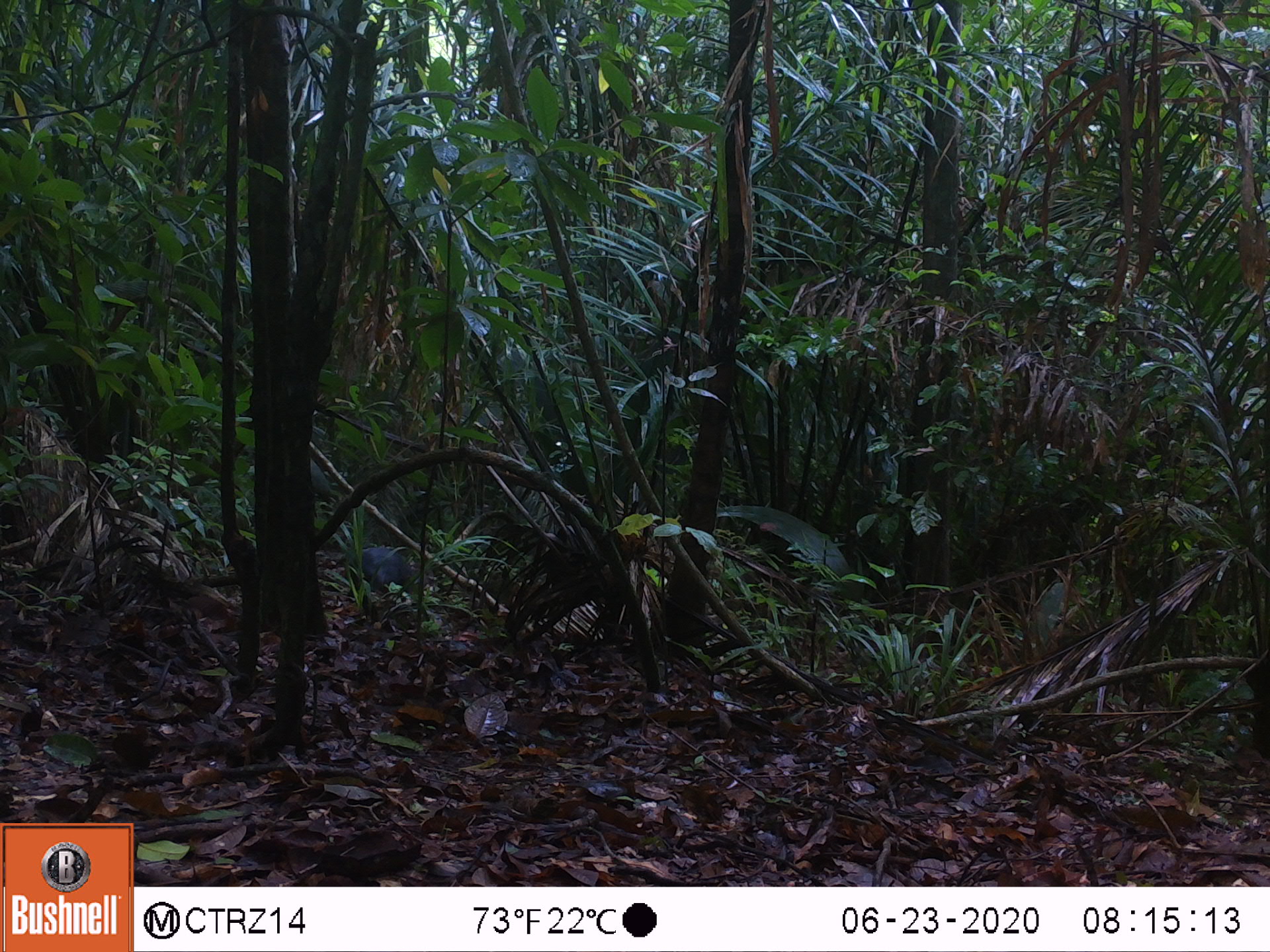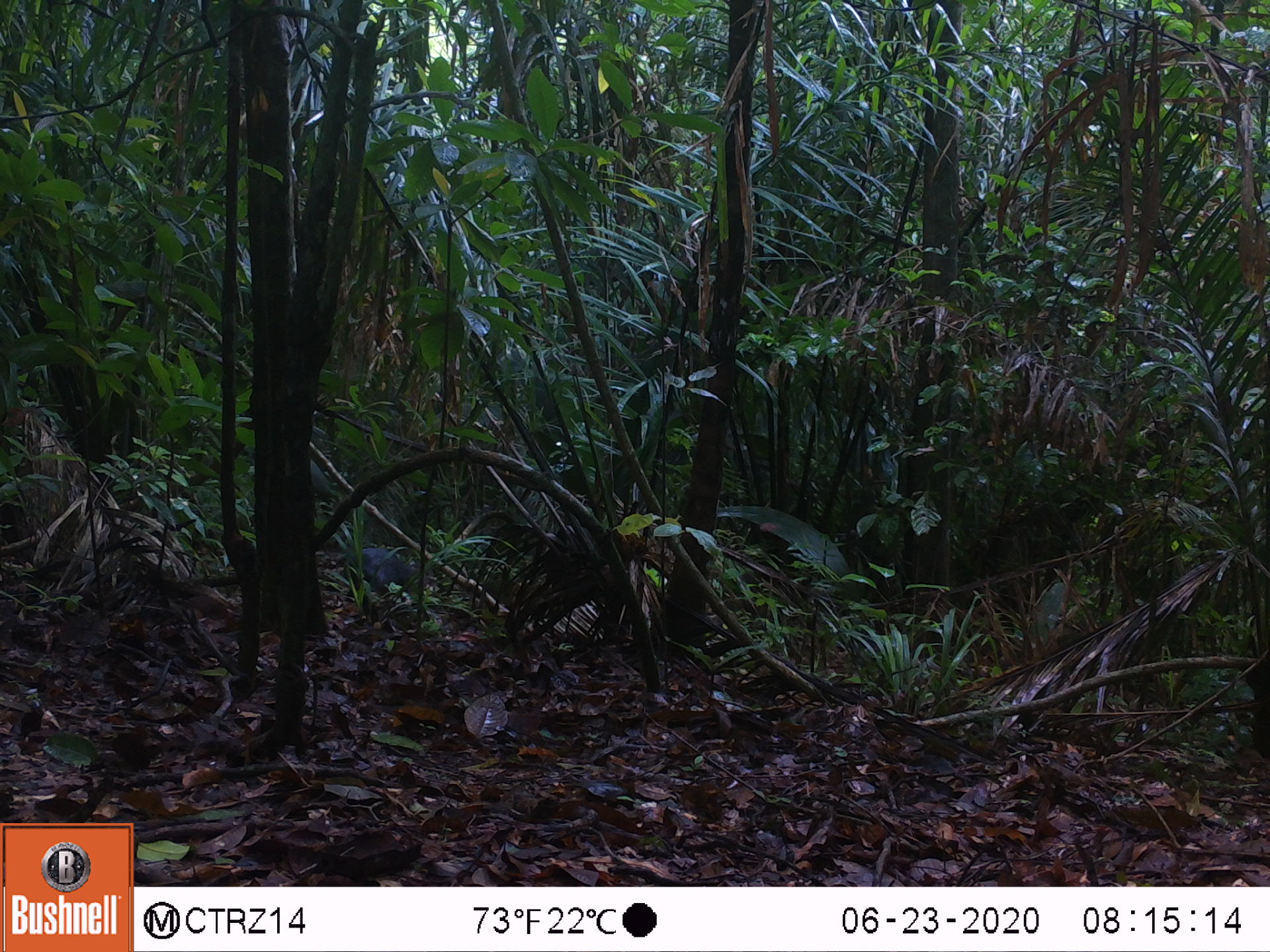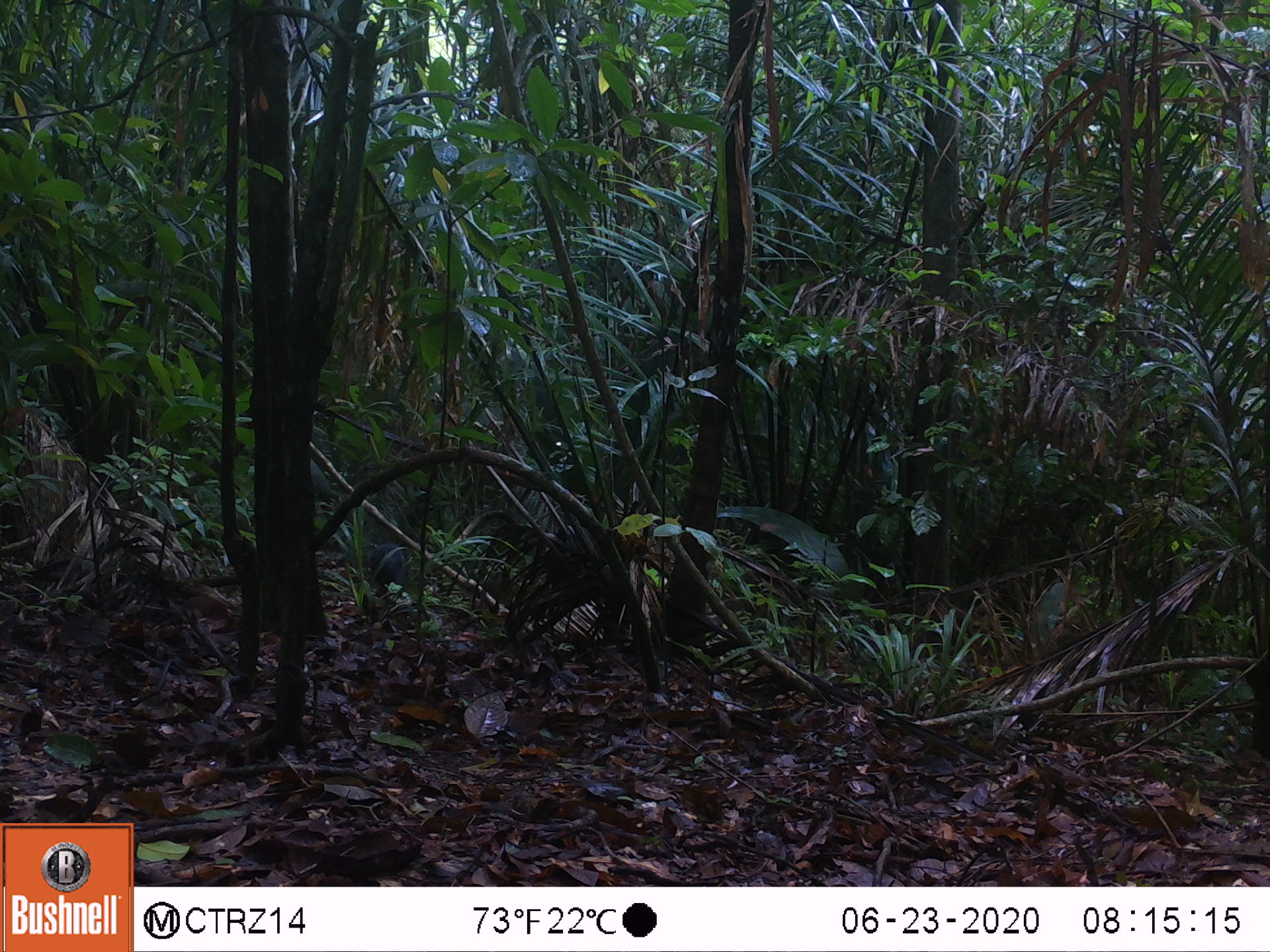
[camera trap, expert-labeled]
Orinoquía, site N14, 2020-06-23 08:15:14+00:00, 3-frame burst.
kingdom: Animalia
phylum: Chordata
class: Mammalia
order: Rodentia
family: Dasyproctidae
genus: Dasyprocta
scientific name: Dasyprocta fuliginosa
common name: black agouti